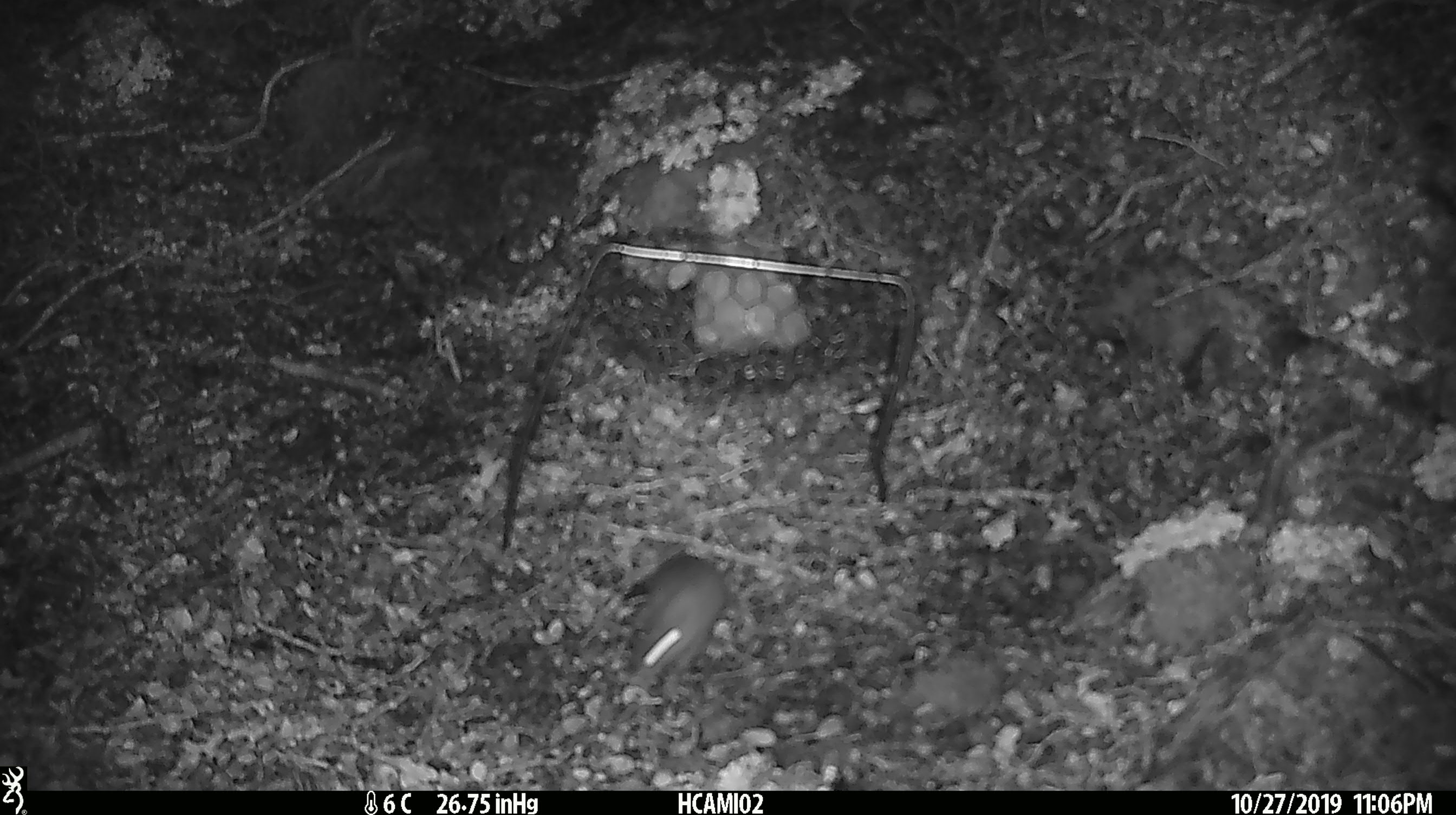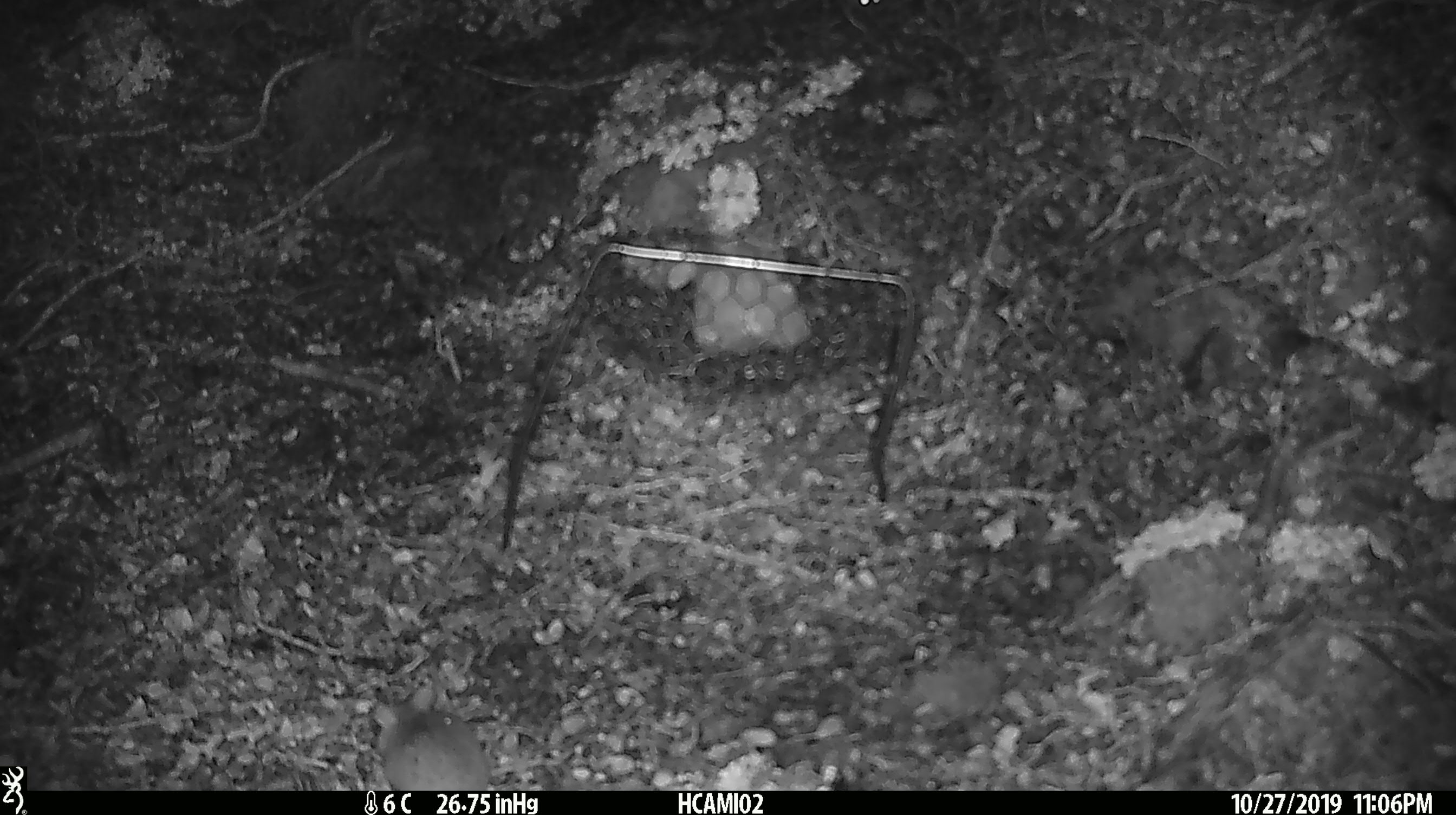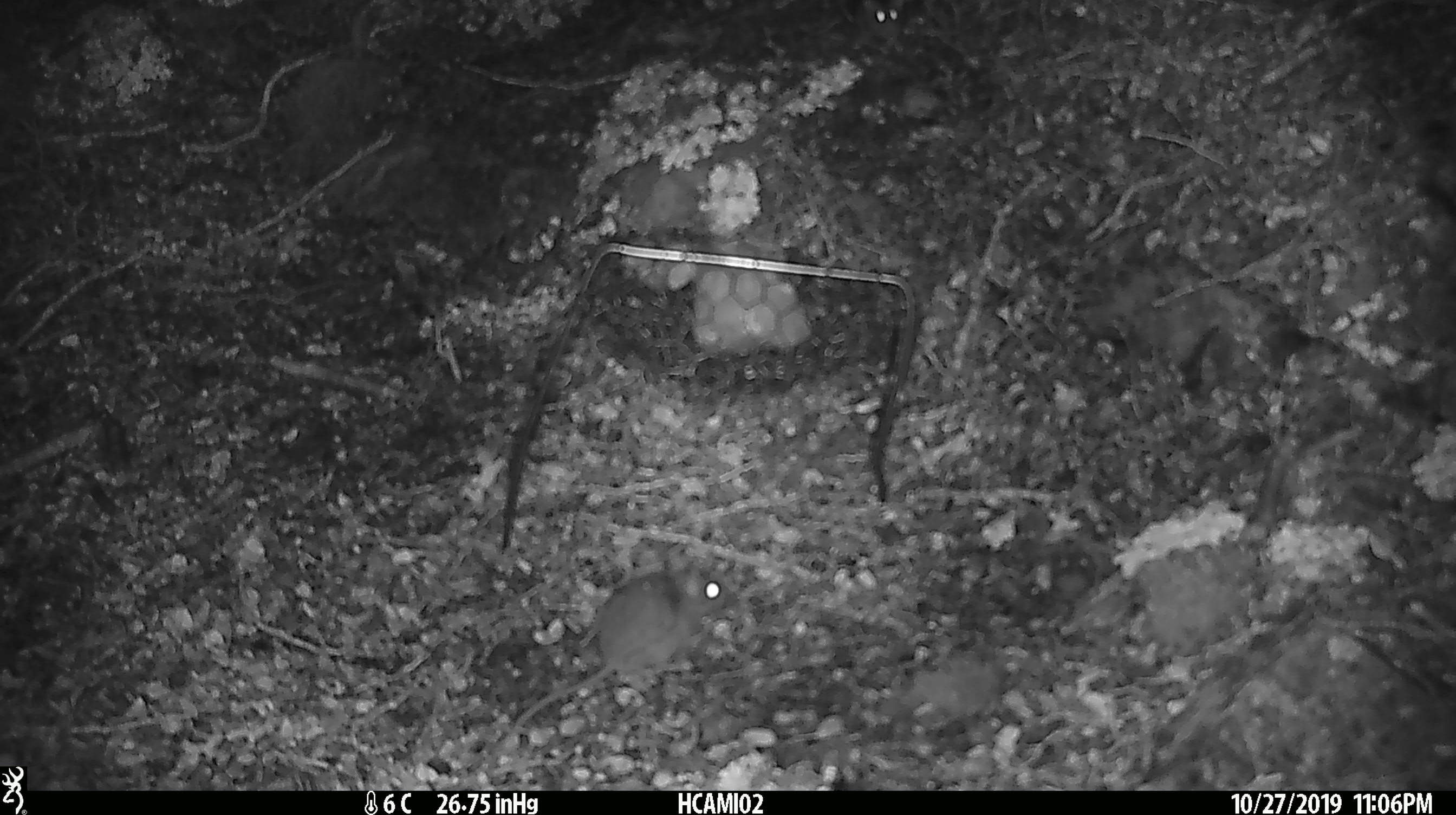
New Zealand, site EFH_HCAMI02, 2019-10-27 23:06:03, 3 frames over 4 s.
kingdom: Animalia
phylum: Chordata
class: Mammalia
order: Rodentia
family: Muridae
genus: Mus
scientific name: Mus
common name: mouse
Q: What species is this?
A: Mouse (Mus).